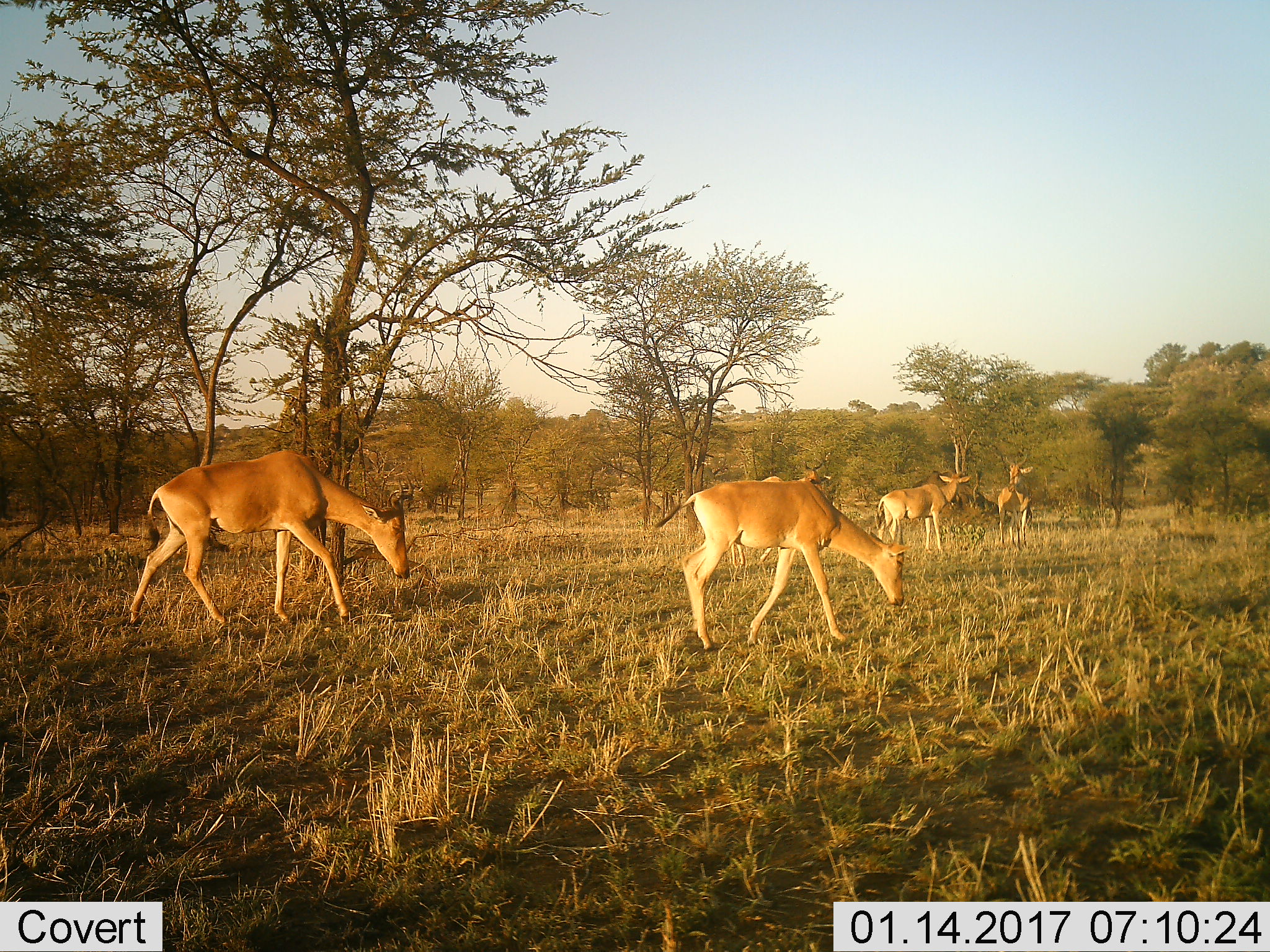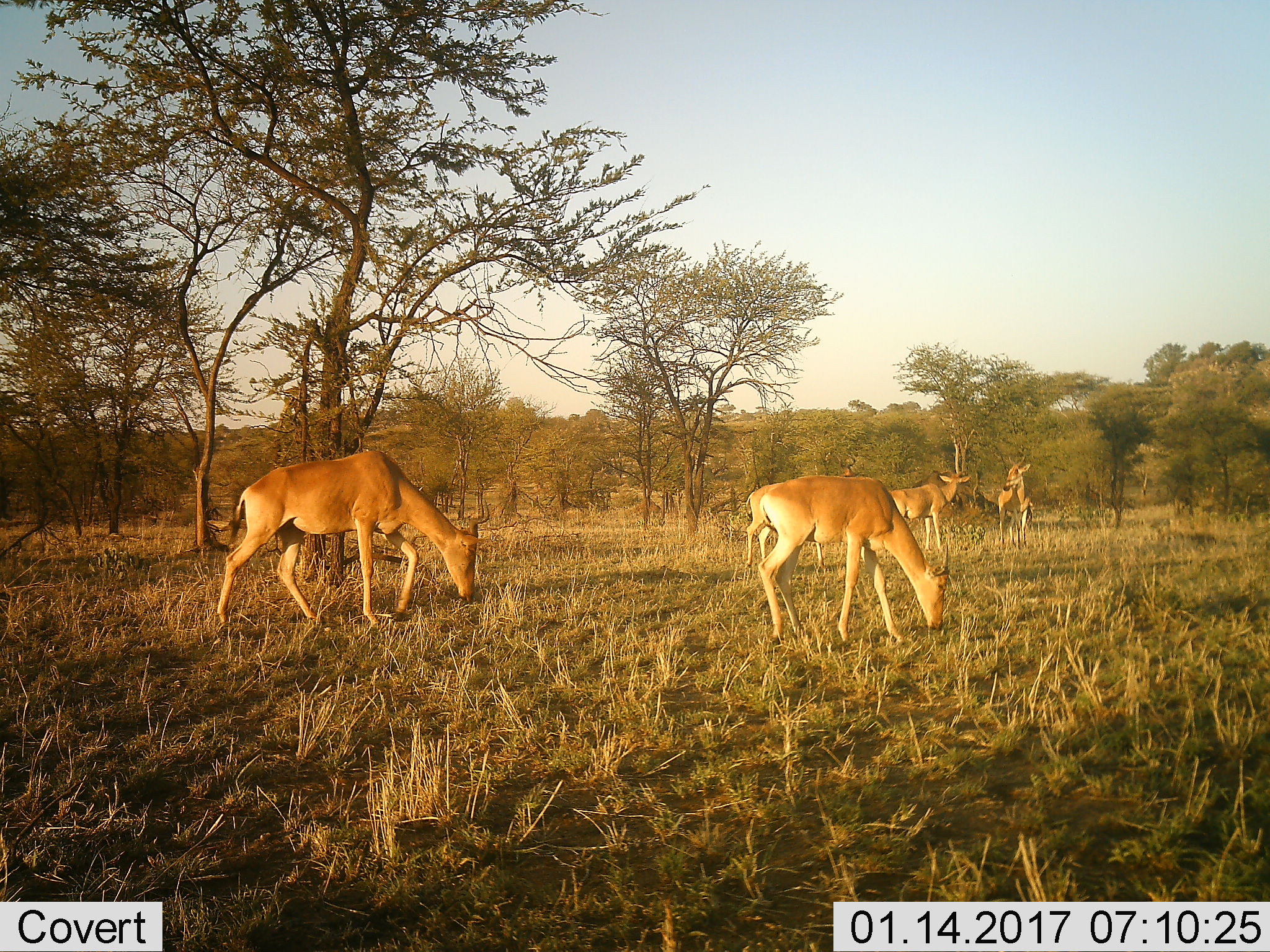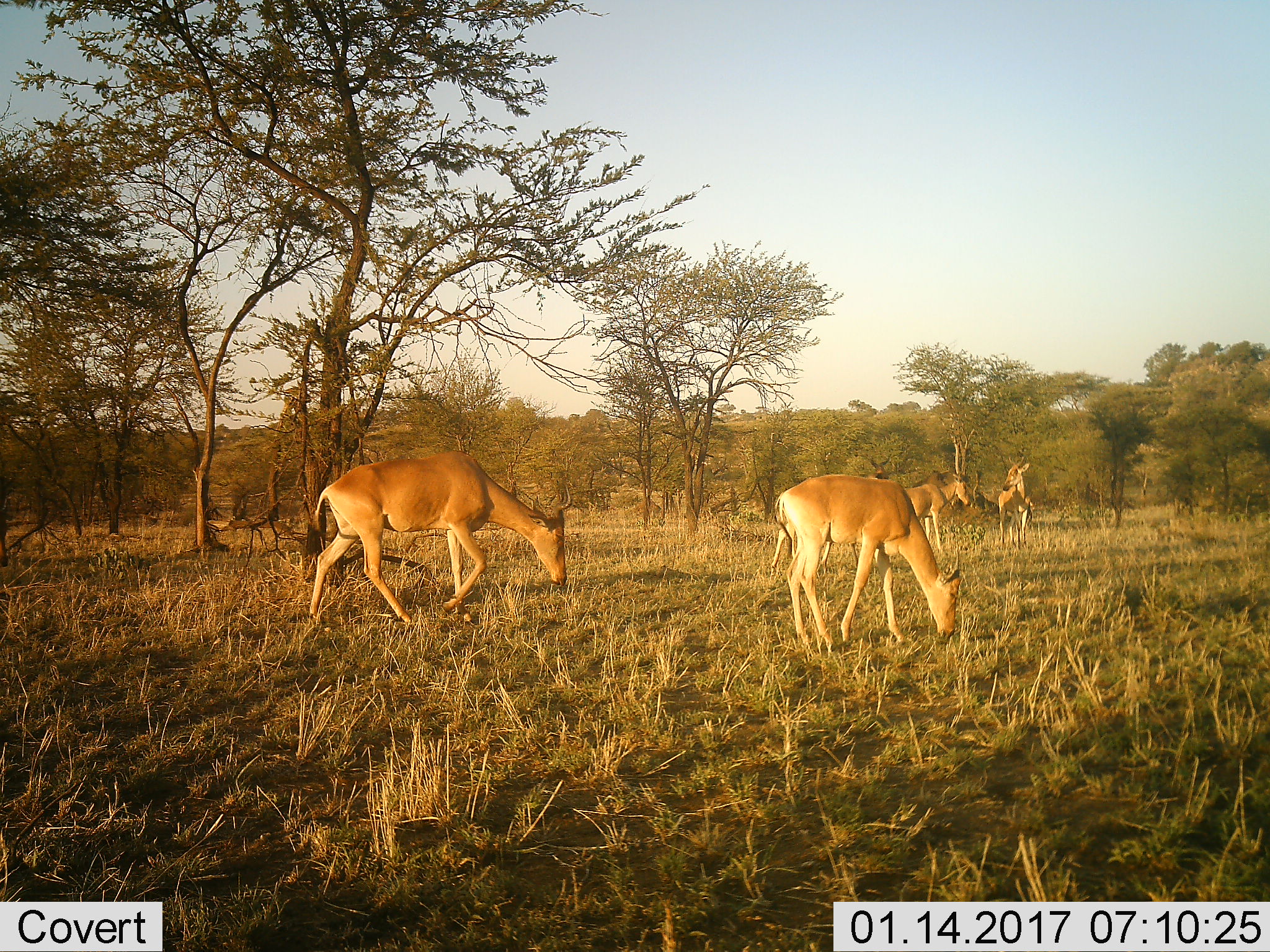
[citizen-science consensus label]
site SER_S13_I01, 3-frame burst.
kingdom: Animalia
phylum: Chordata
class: Mammalia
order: Artiodactyla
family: Bovidae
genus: Alcelaphus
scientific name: Alcelaphus buselaphus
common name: hartebeest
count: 5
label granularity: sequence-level